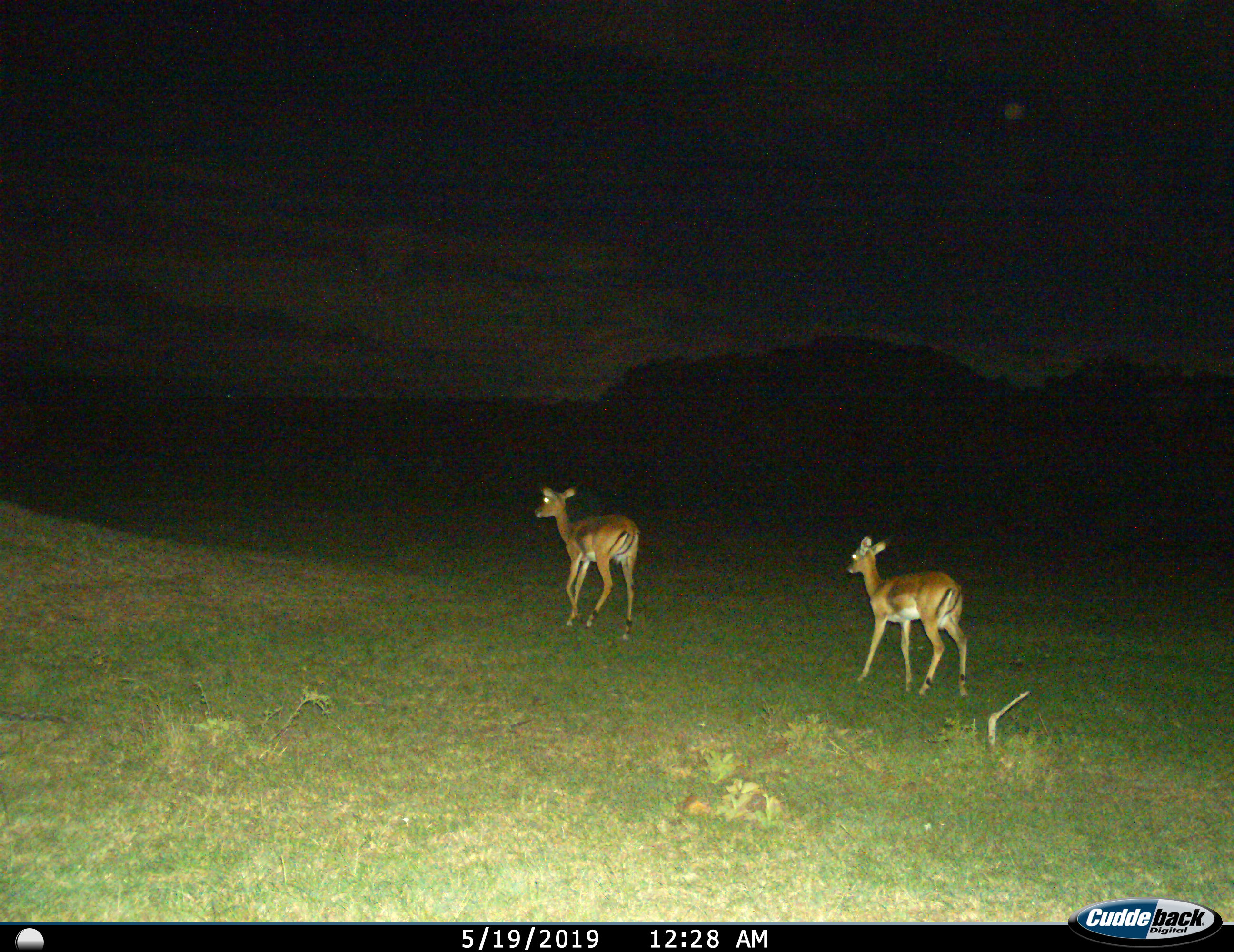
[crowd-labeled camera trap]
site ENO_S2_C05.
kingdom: Animalia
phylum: Chordata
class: Mammalia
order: Artiodactyla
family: Bovidae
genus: Aepyceros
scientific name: Aepyceros melampus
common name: impala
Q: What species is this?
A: Impala (Aepyceros melampus).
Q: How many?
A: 2.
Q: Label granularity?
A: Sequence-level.